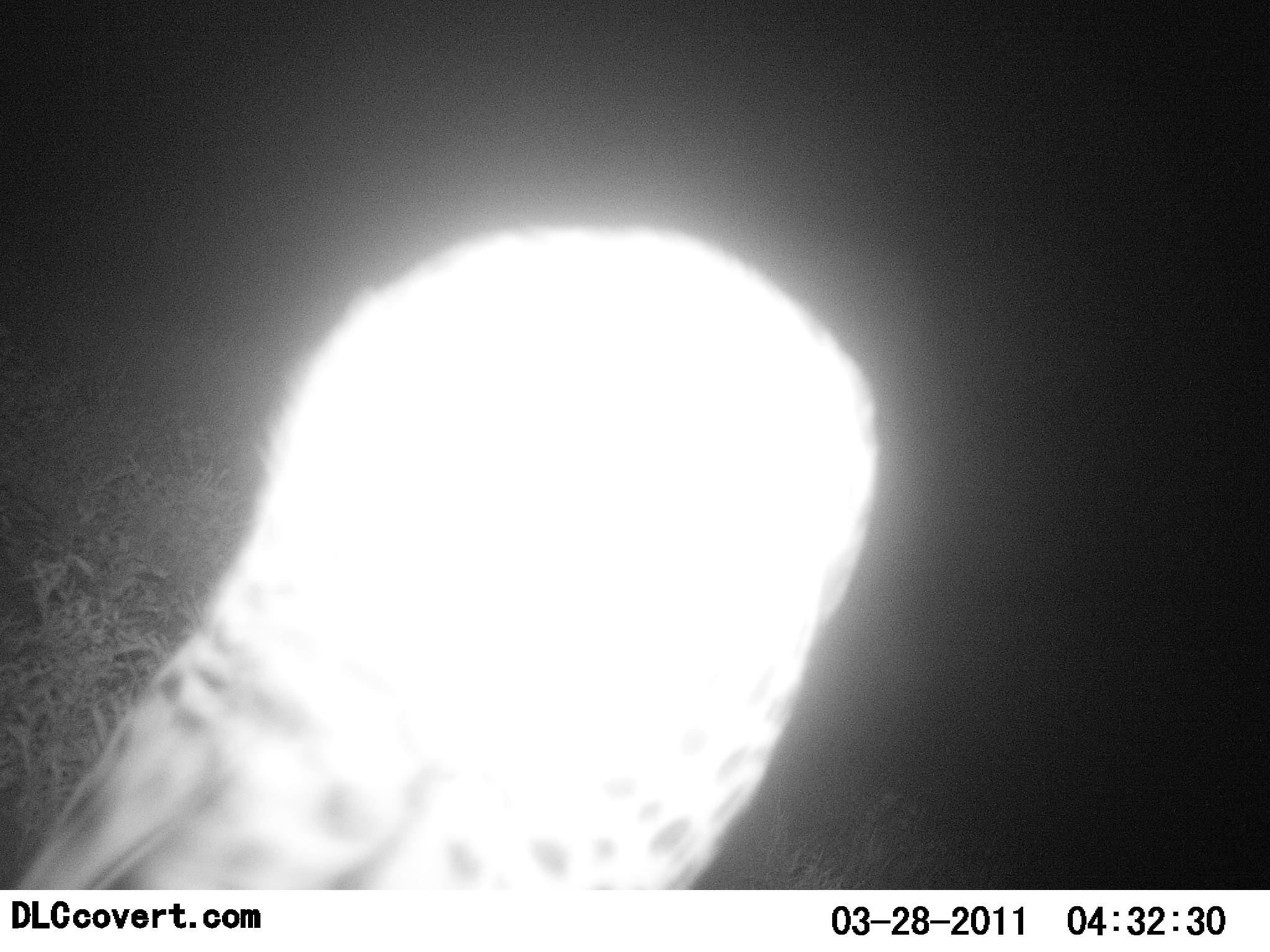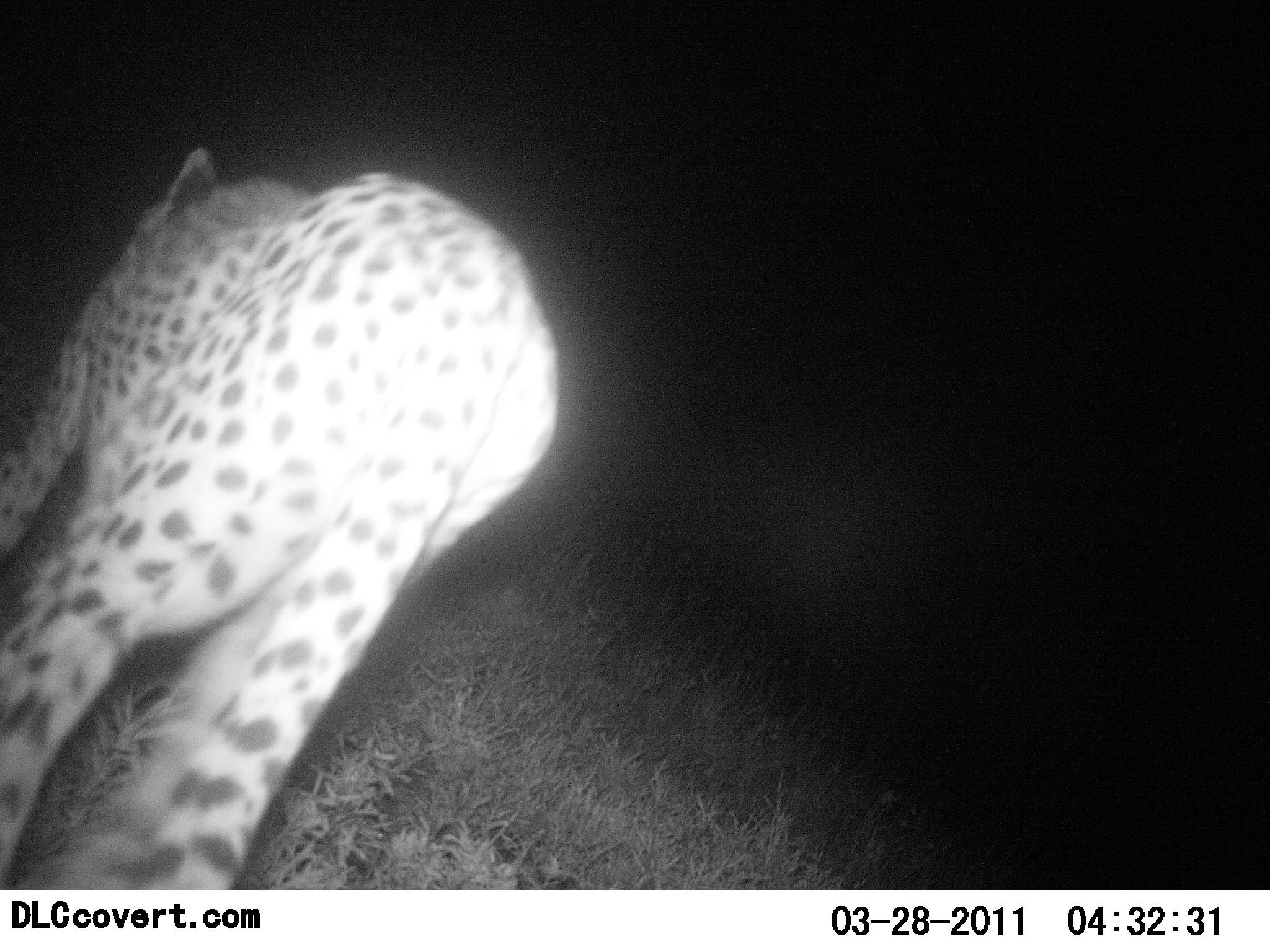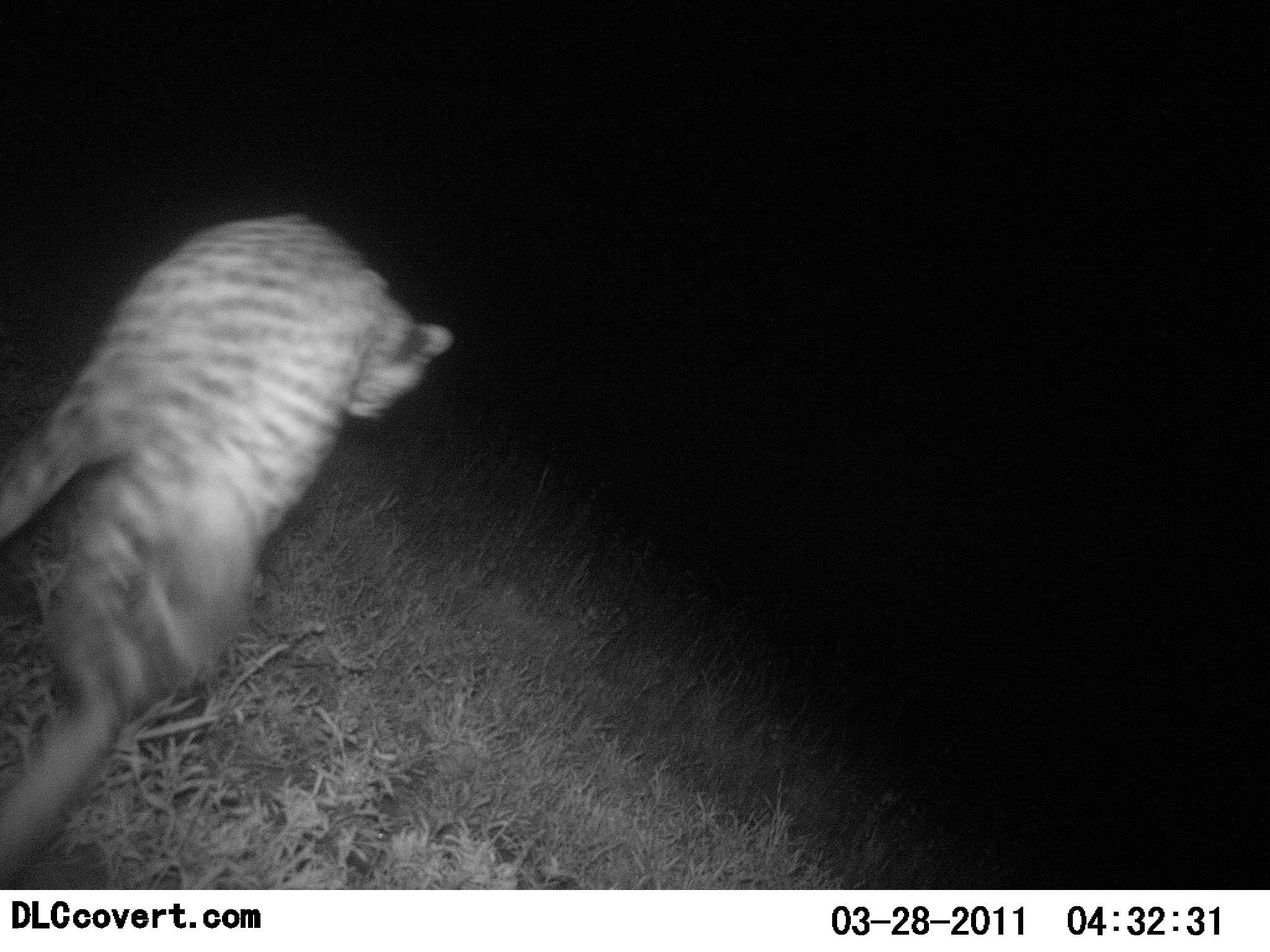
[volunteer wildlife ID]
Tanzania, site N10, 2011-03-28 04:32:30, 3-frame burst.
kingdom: Animalia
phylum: Chordata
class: Mammalia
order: Carnivora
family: Felidae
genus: Acinonyx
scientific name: Acinonyx jubatus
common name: cheetah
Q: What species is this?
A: Cheetah (Acinonyx jubatus).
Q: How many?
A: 1.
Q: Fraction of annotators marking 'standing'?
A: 7%.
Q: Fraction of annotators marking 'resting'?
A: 0%.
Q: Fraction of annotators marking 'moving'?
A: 100%.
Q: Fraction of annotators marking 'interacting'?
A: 0%.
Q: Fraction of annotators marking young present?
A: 0%.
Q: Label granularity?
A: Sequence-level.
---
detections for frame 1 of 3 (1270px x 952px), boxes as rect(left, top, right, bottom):
animal: rect(8, 220, 883, 892)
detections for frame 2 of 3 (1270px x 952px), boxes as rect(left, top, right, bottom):
animal: rect(0, 141, 562, 892)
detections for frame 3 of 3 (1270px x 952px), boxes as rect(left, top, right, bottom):
animal: rect(0, 211, 457, 891)